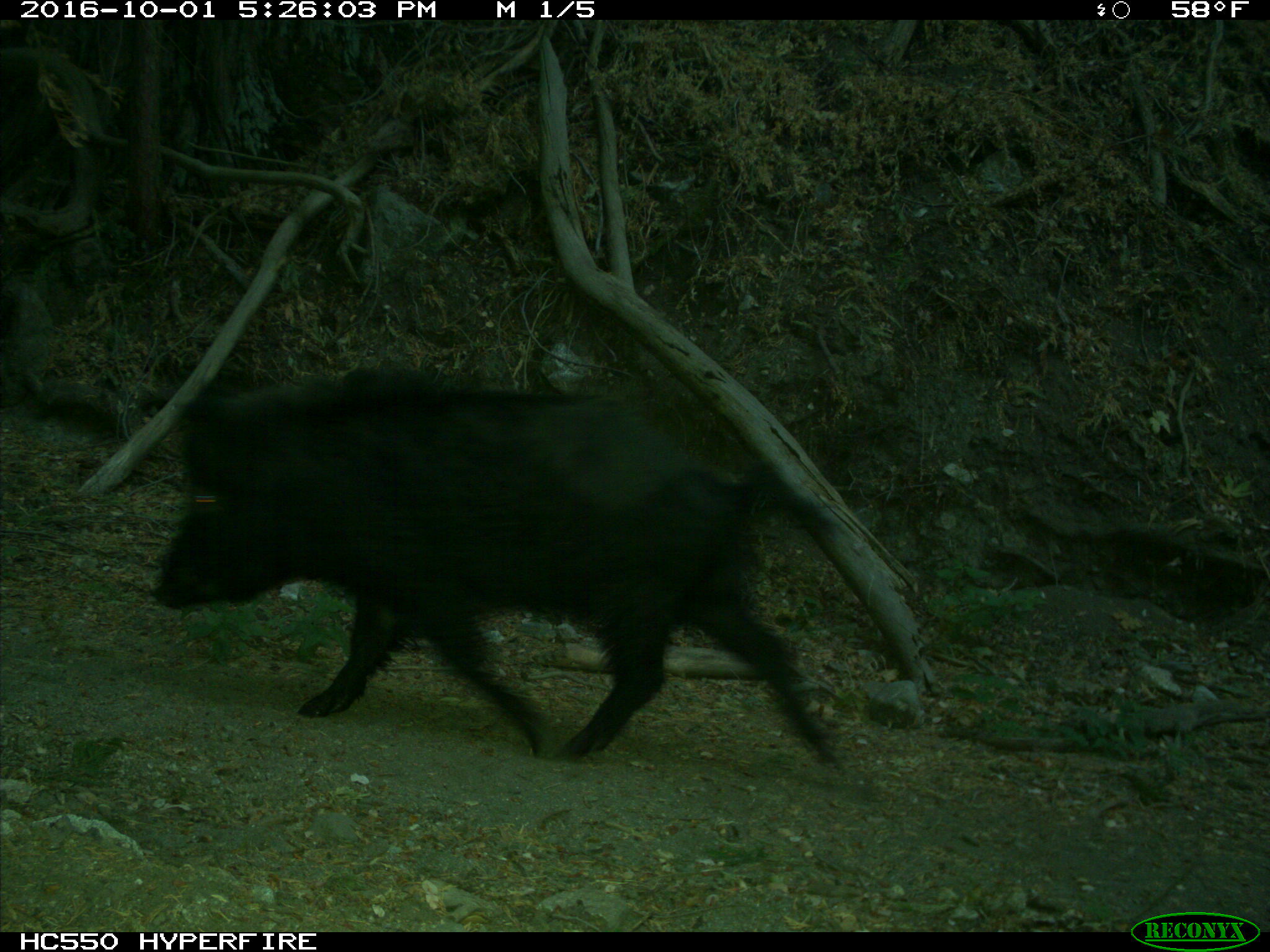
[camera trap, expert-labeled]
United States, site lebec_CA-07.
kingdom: Animalia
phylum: Chordata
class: Mammalia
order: Artiodactyla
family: Suidae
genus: Sus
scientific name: Sus scrofa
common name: wild boar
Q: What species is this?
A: Sus scrofa (wild boar).